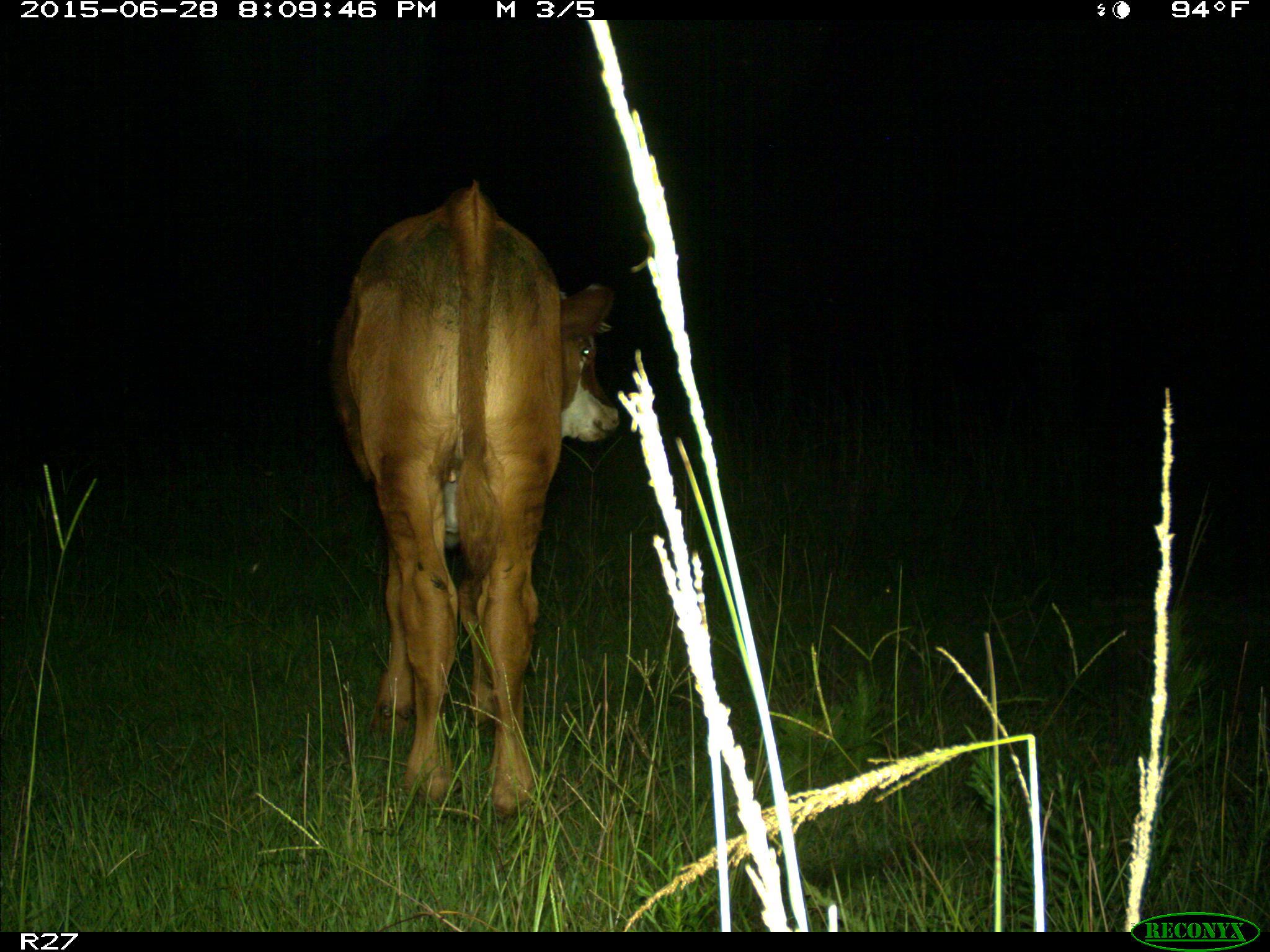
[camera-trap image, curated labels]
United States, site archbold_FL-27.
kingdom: Animalia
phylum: Chordata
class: Mammalia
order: Artiodactyla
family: Bovidae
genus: Bos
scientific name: Bos taurus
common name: domestic cow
Bos taurus (domestic cow).